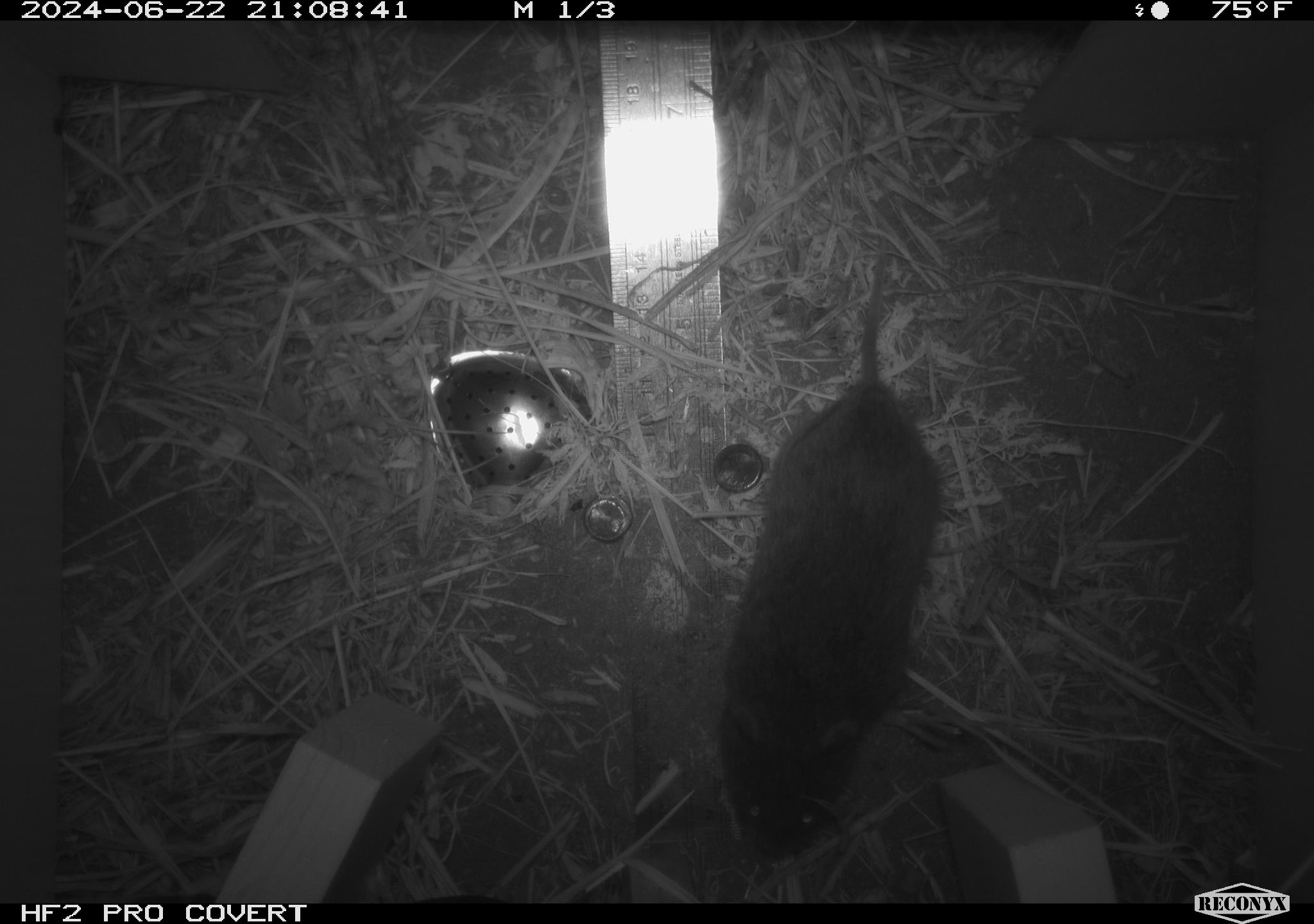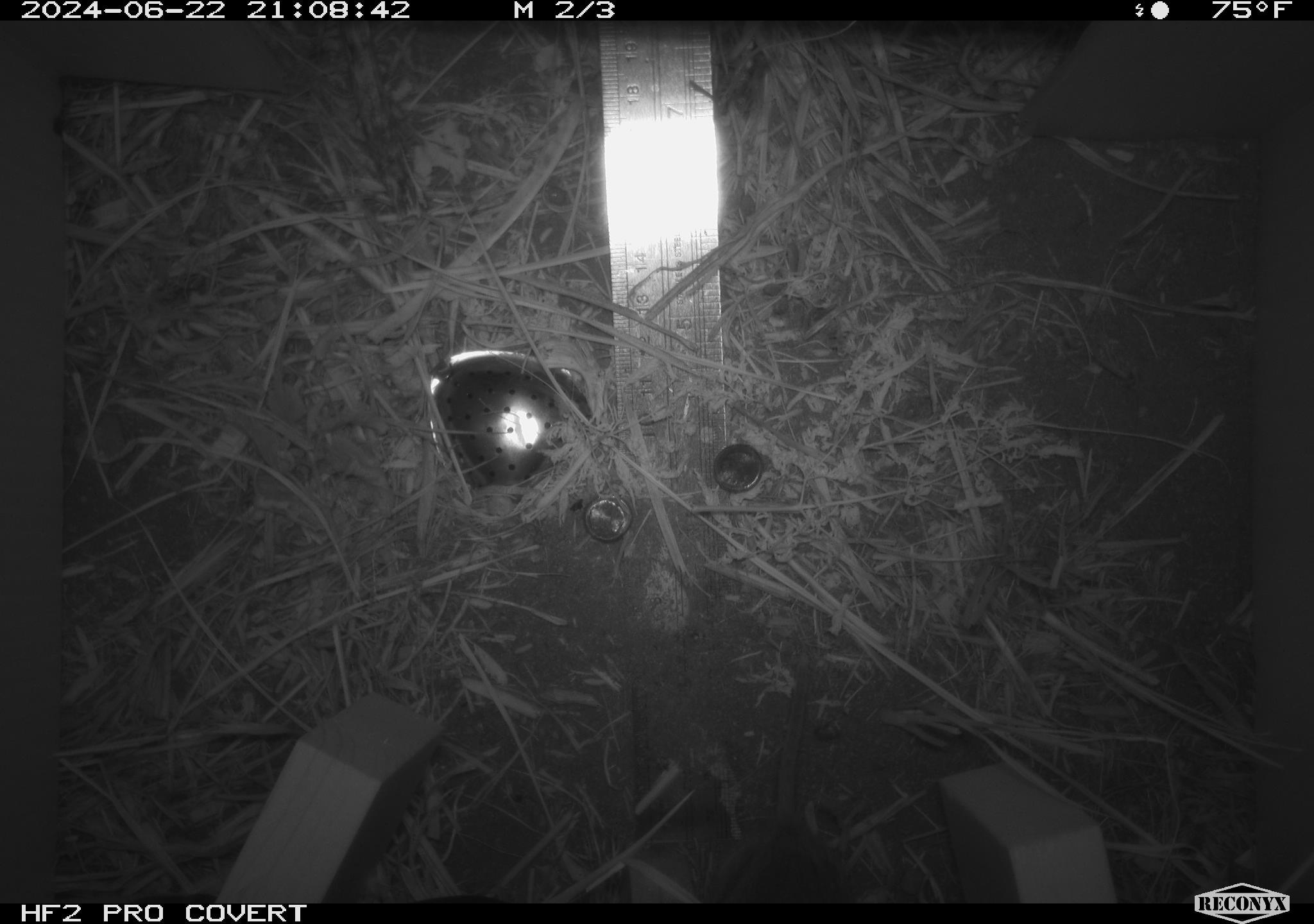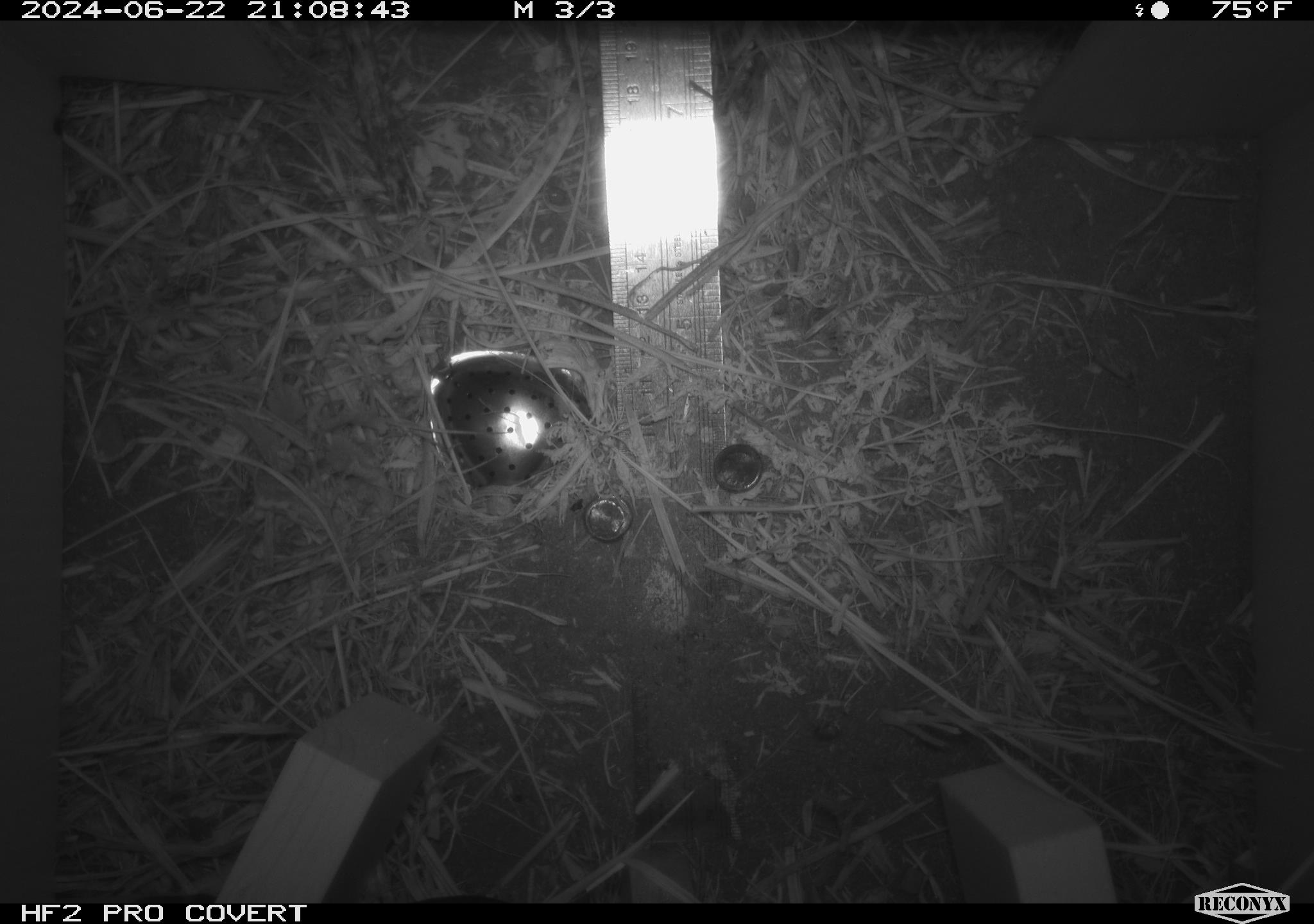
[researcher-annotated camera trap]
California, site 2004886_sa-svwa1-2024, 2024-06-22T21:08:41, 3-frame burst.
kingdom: Animalia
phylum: Chordata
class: Mammalia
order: Rodentia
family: Cricetidae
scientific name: Arvicolinae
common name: voles, lemmings, and muskrats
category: arvicolinae subfamily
Arvicolinae subfamily (voles, lemmings, and muskrats) (Arvicolinae).